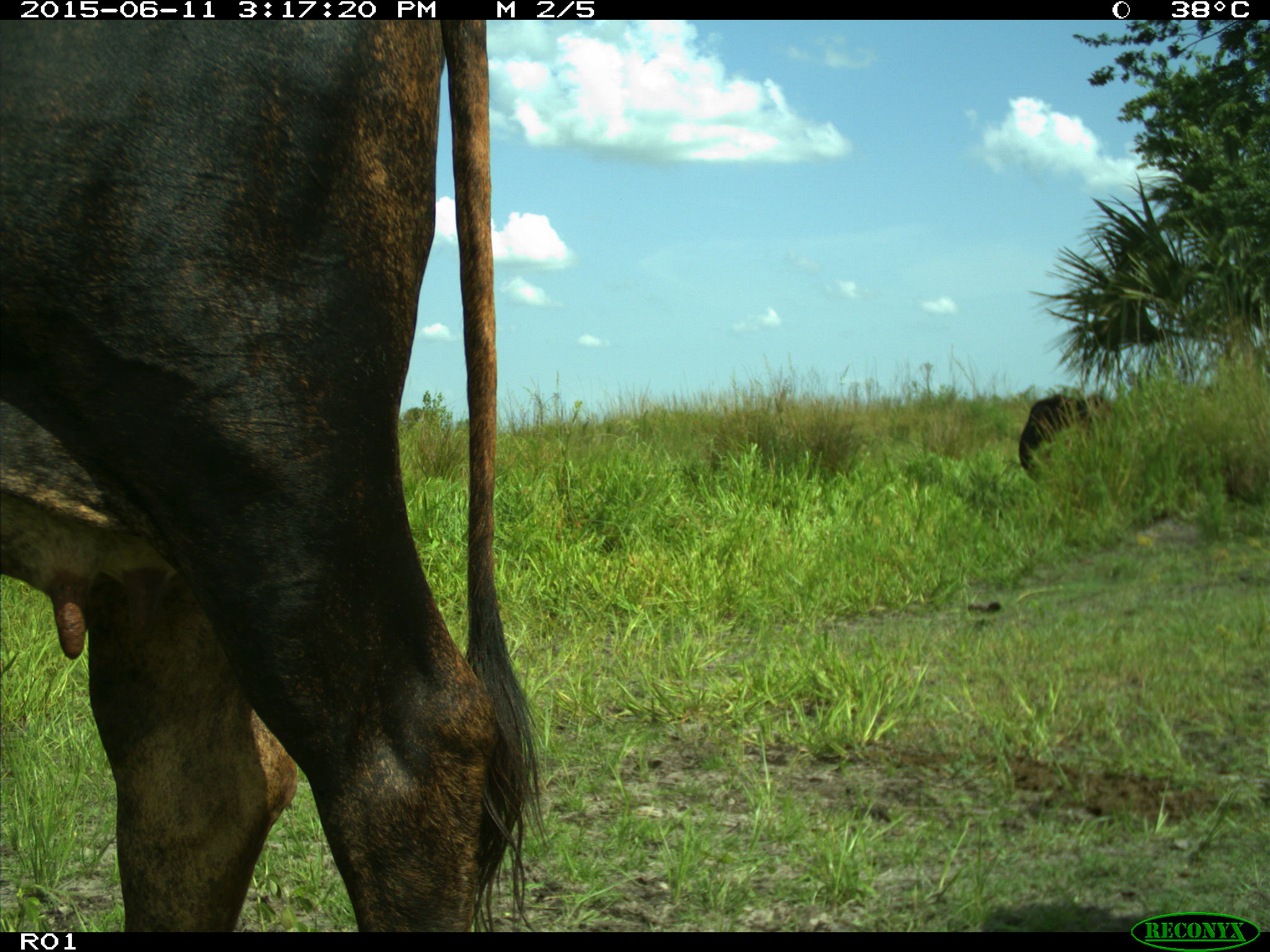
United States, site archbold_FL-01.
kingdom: Animalia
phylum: Chordata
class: Mammalia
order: Artiodactyla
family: Bovidae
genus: Bos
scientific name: Bos taurus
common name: domestic cow